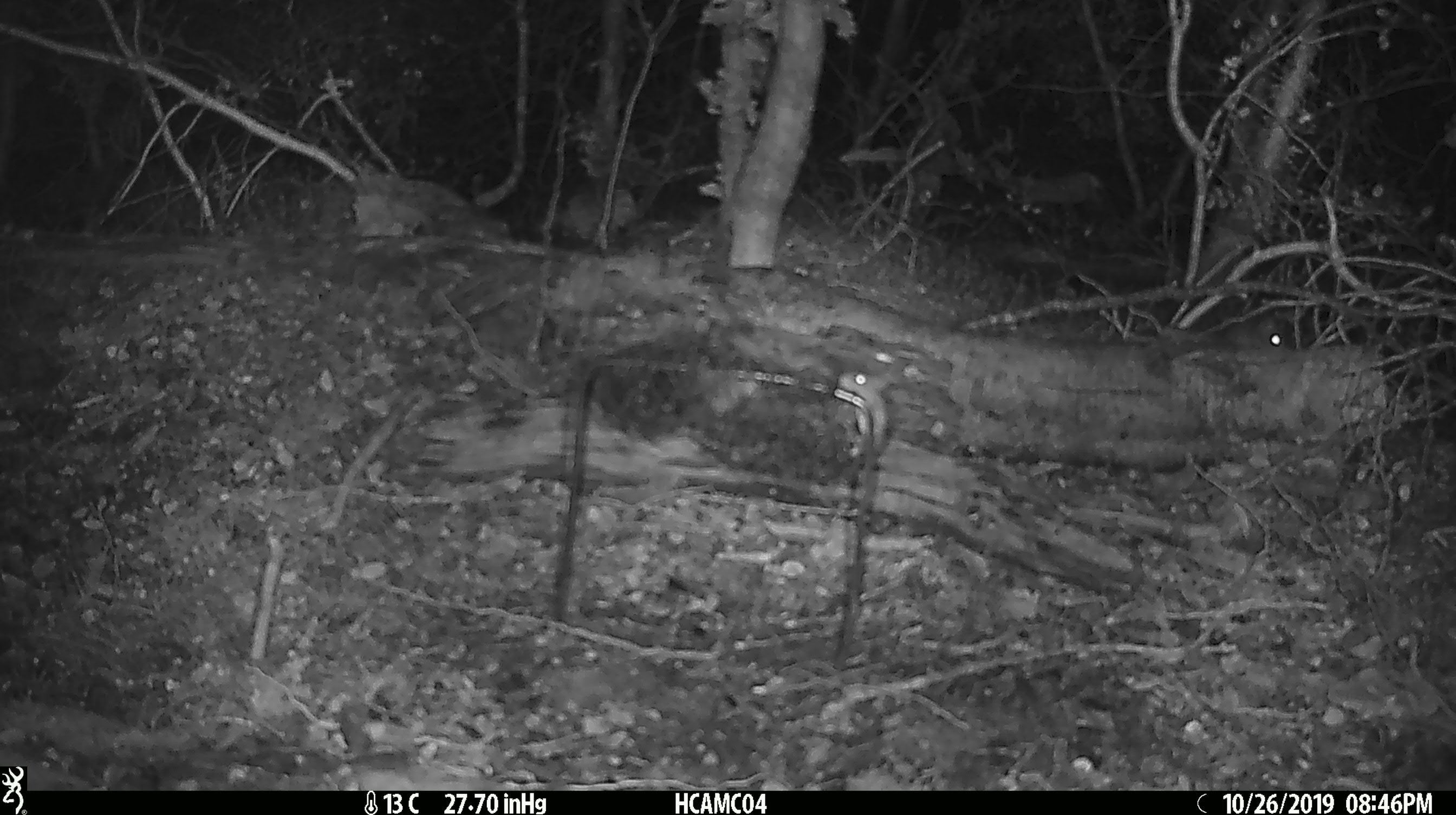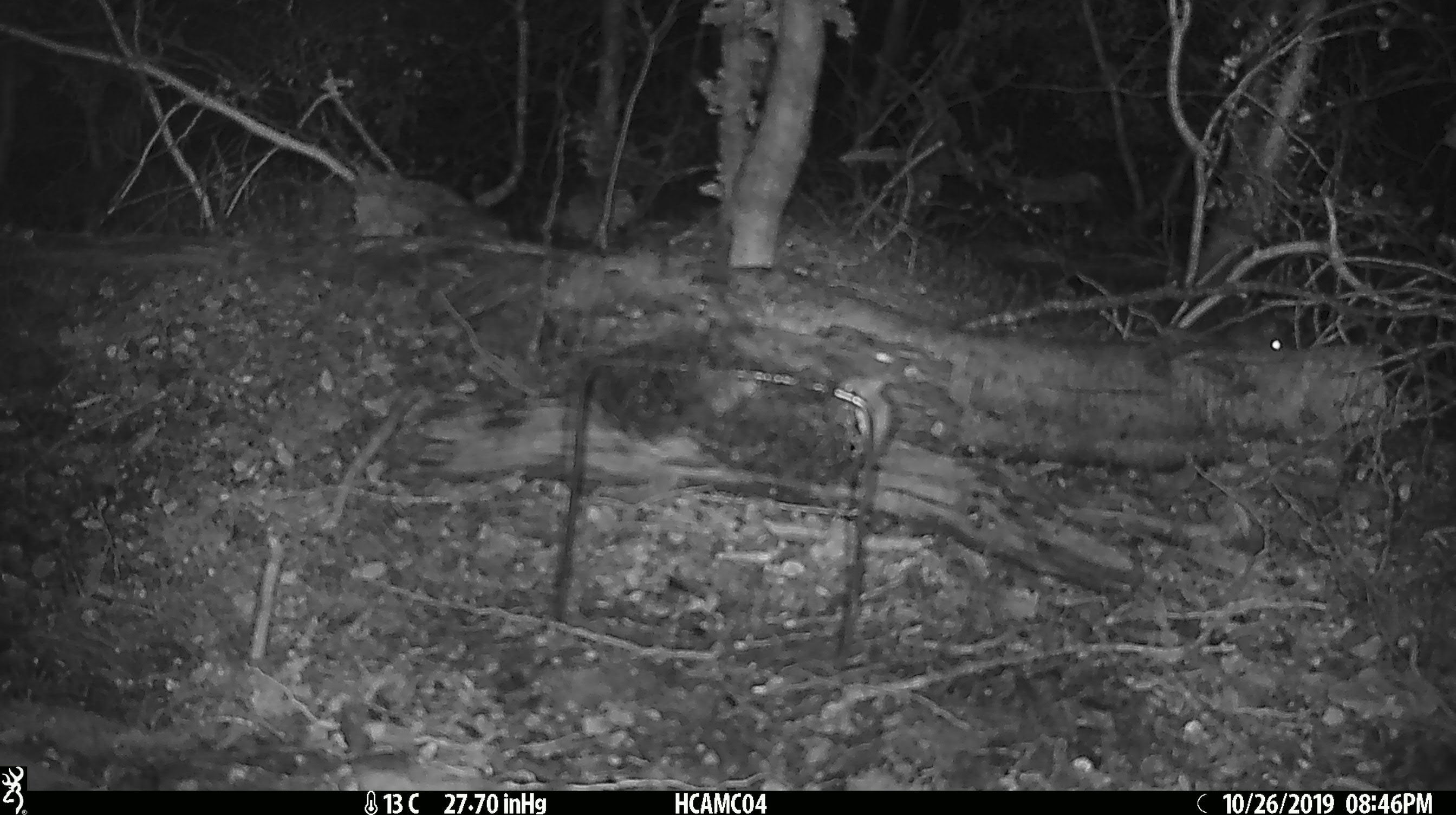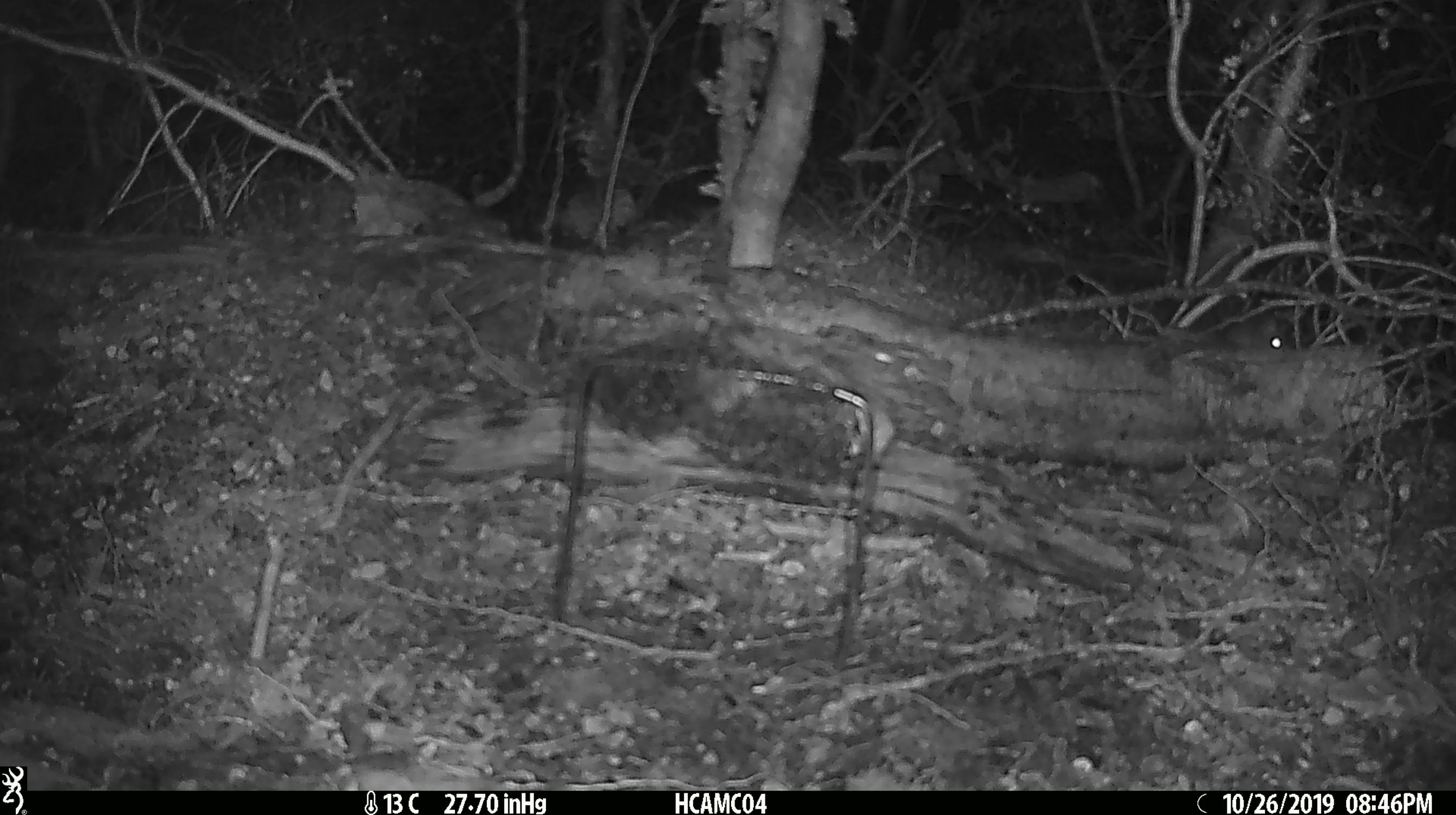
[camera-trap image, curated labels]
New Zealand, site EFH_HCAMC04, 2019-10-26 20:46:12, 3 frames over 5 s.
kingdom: Animalia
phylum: Chordata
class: Mammalia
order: Rodentia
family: Muridae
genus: Mus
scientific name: Mus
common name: mouse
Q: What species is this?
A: Mouse (Mus).